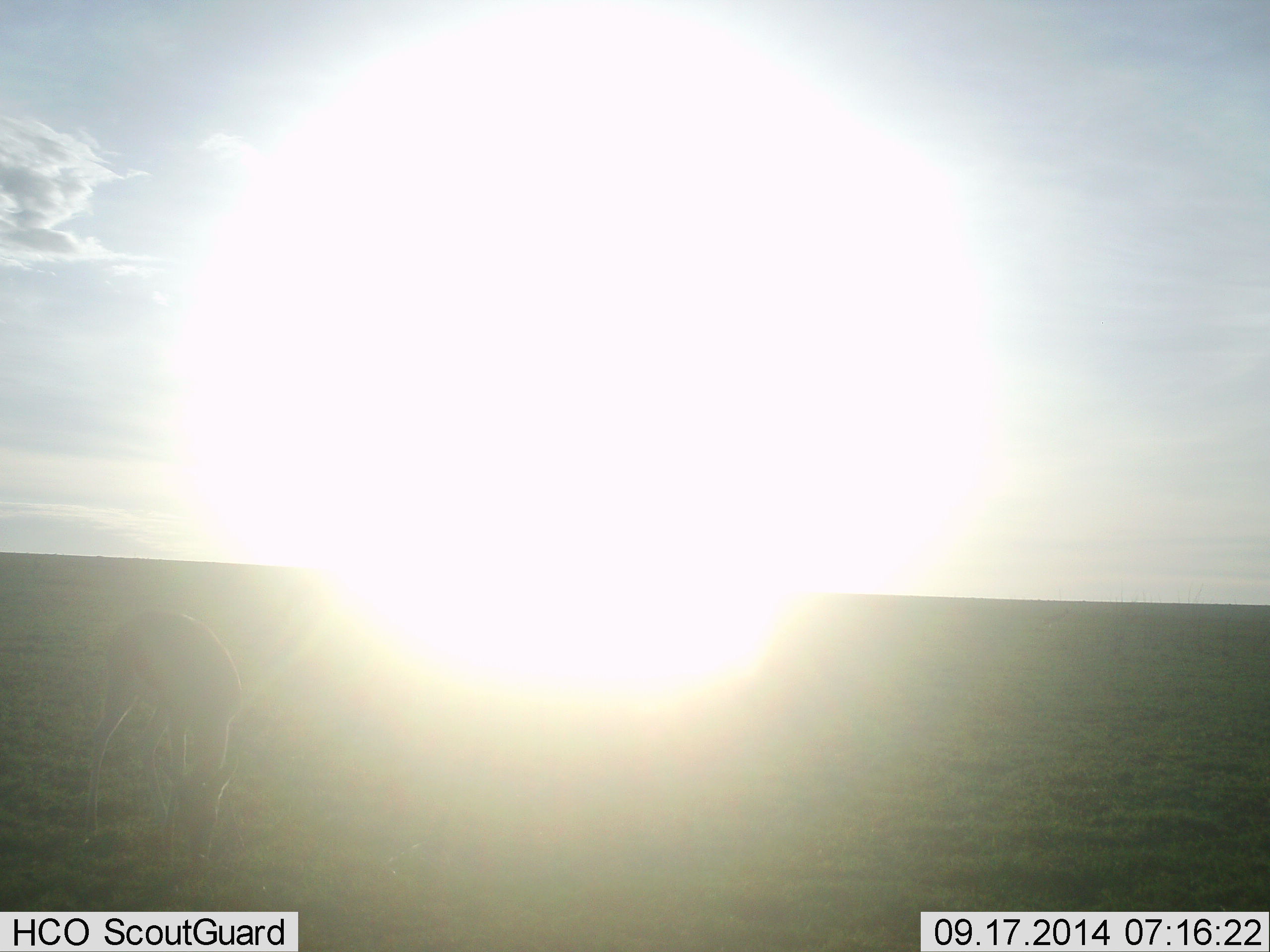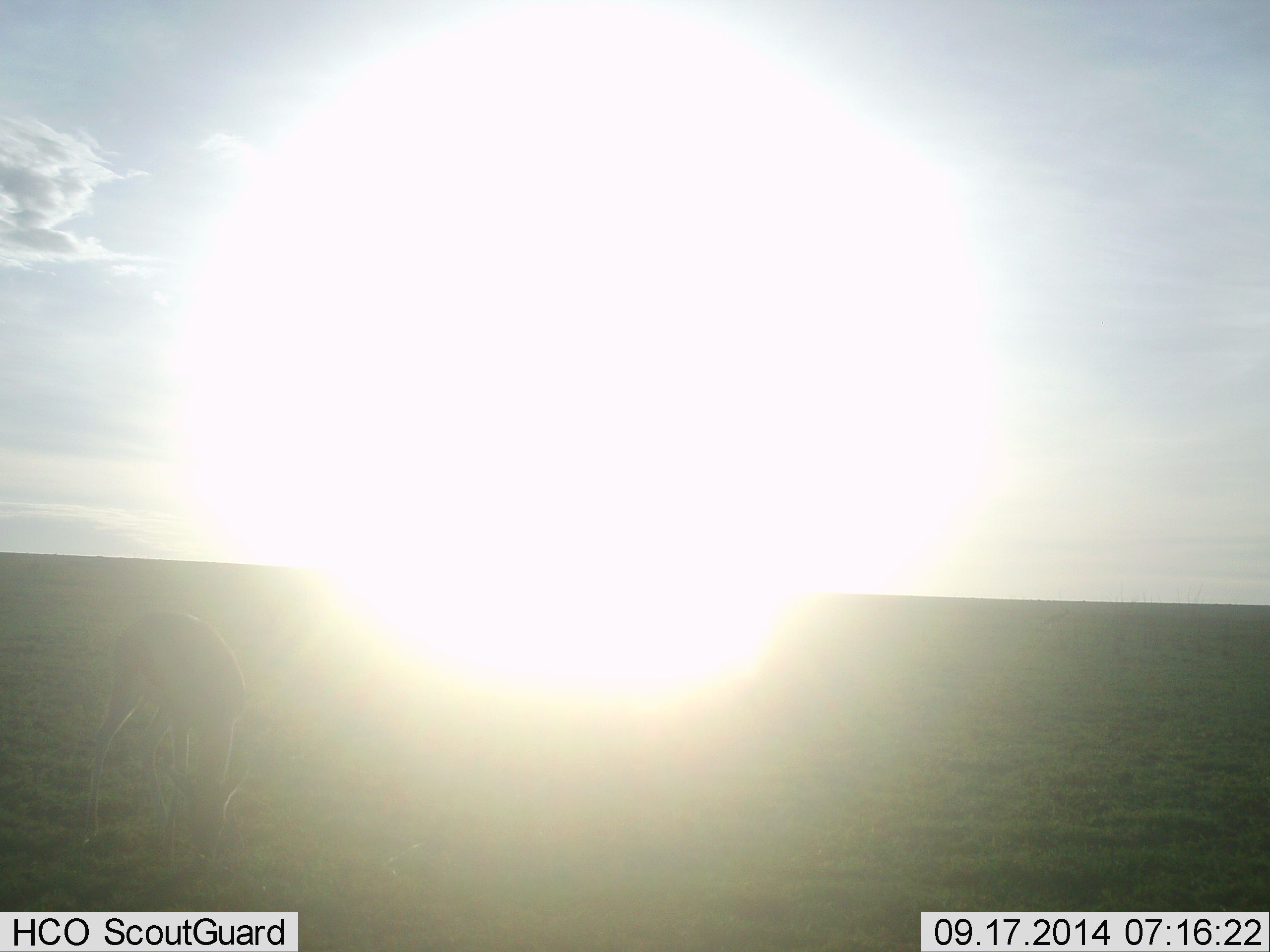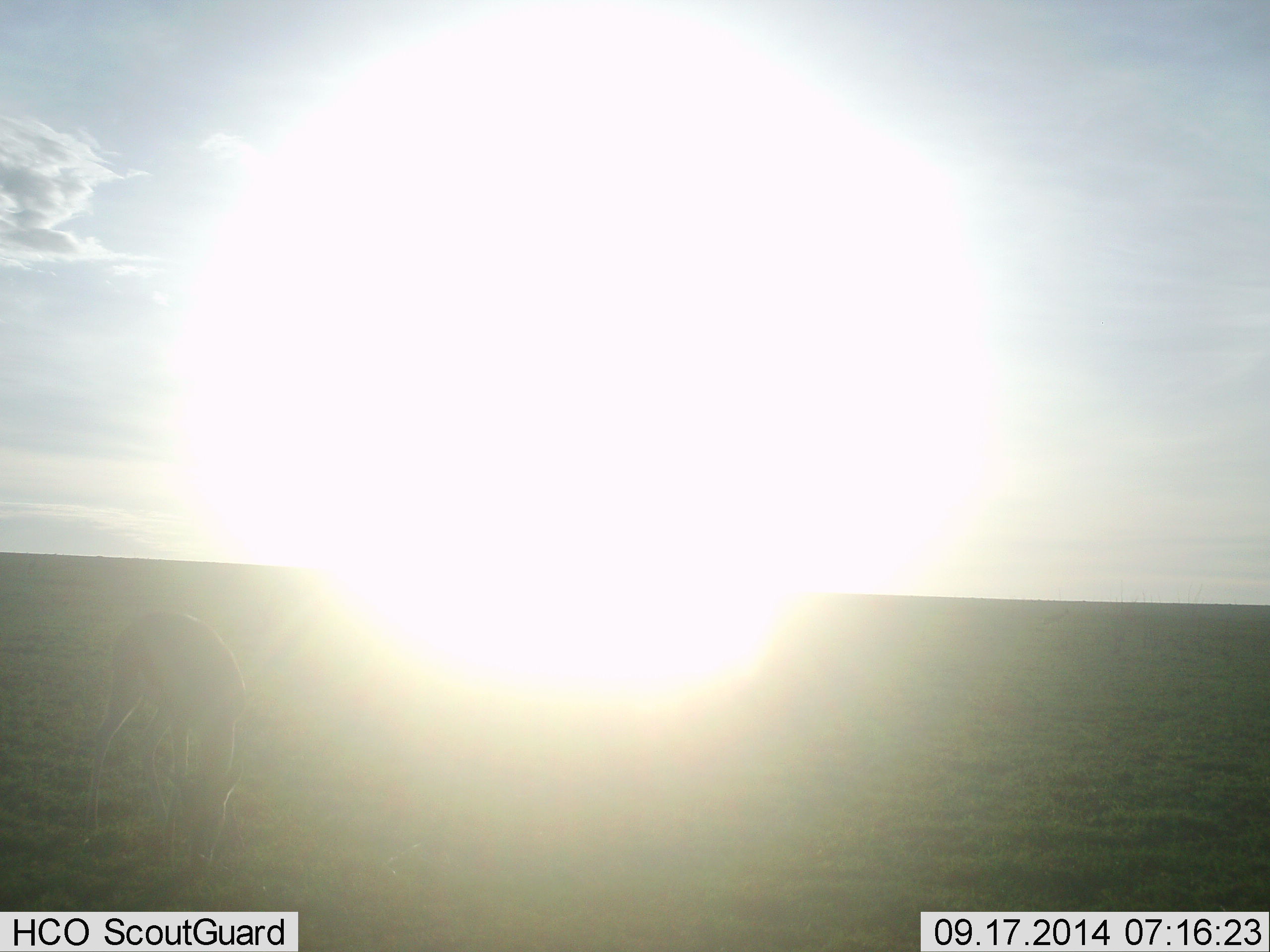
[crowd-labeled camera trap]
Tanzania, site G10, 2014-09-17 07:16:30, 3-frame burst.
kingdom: Animalia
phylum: Chordata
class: Mammalia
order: Artiodactyla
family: Bovidae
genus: Eudorcas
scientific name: Eudorcas thomsonii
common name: thomson's gazelle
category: gazellethomsons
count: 1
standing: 50%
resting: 0%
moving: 0%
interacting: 0%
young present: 12%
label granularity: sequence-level